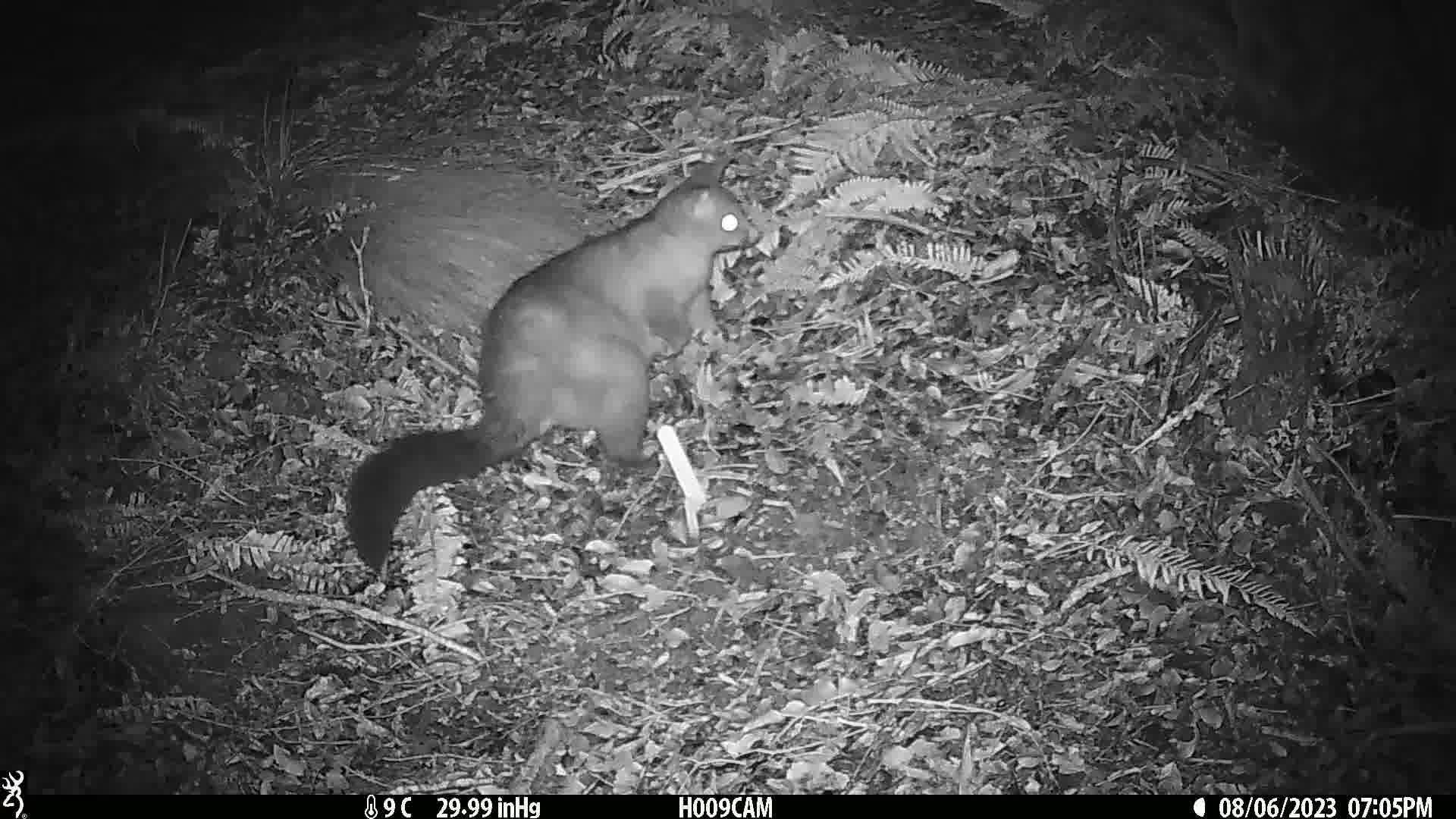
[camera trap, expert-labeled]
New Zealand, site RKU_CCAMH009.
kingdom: Animalia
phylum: Chordata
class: Mammalia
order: Diprotodontia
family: Phalangeridae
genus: Trichosurus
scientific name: Trichosurus vulpecula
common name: common brushtail possum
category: possum